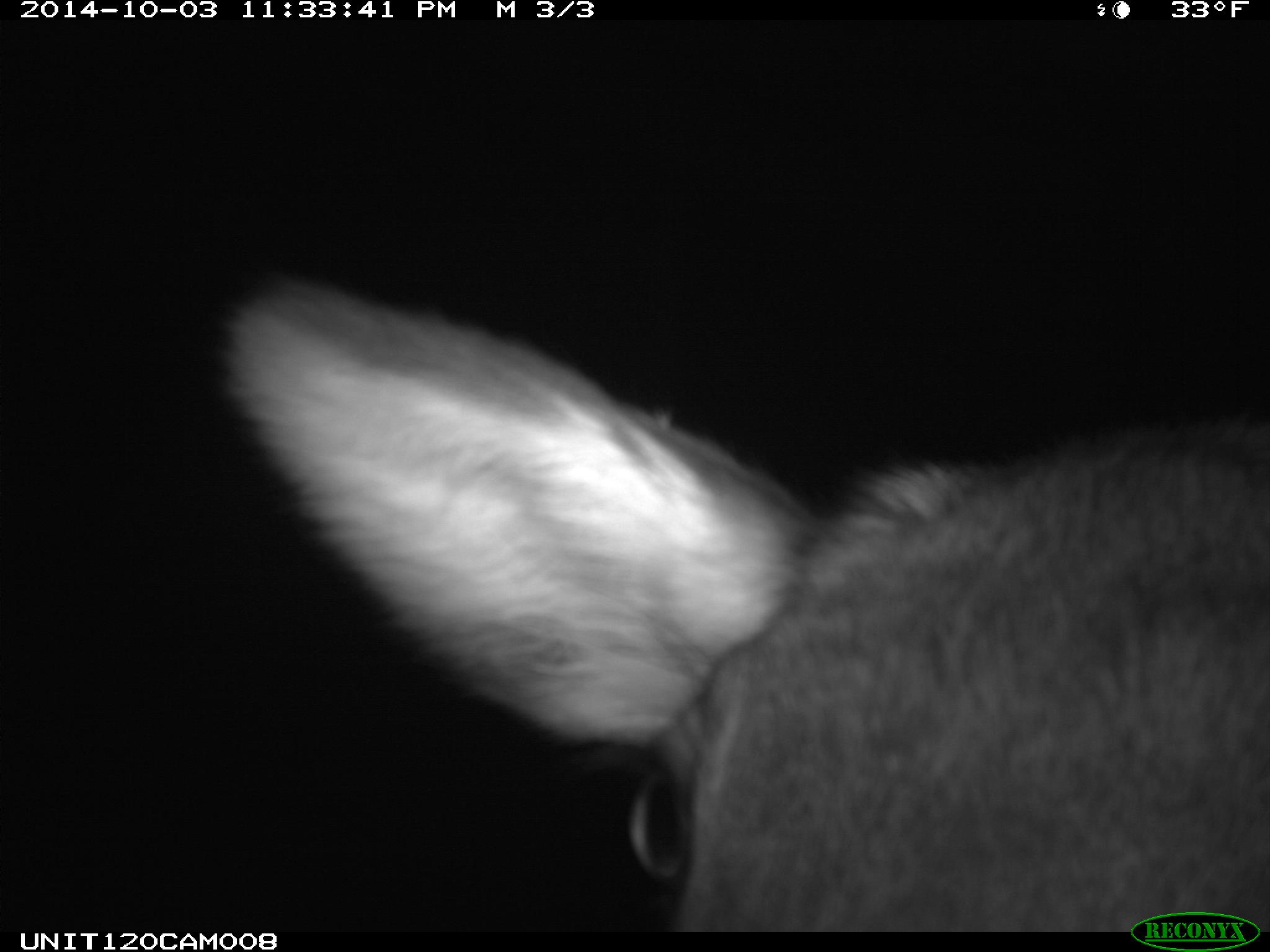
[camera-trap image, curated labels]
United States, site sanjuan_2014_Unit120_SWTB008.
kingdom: Animalia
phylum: Chordata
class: Mammalia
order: Artiodactyla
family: Cervidae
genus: Cervus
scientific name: Cervus elaphus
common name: red deer